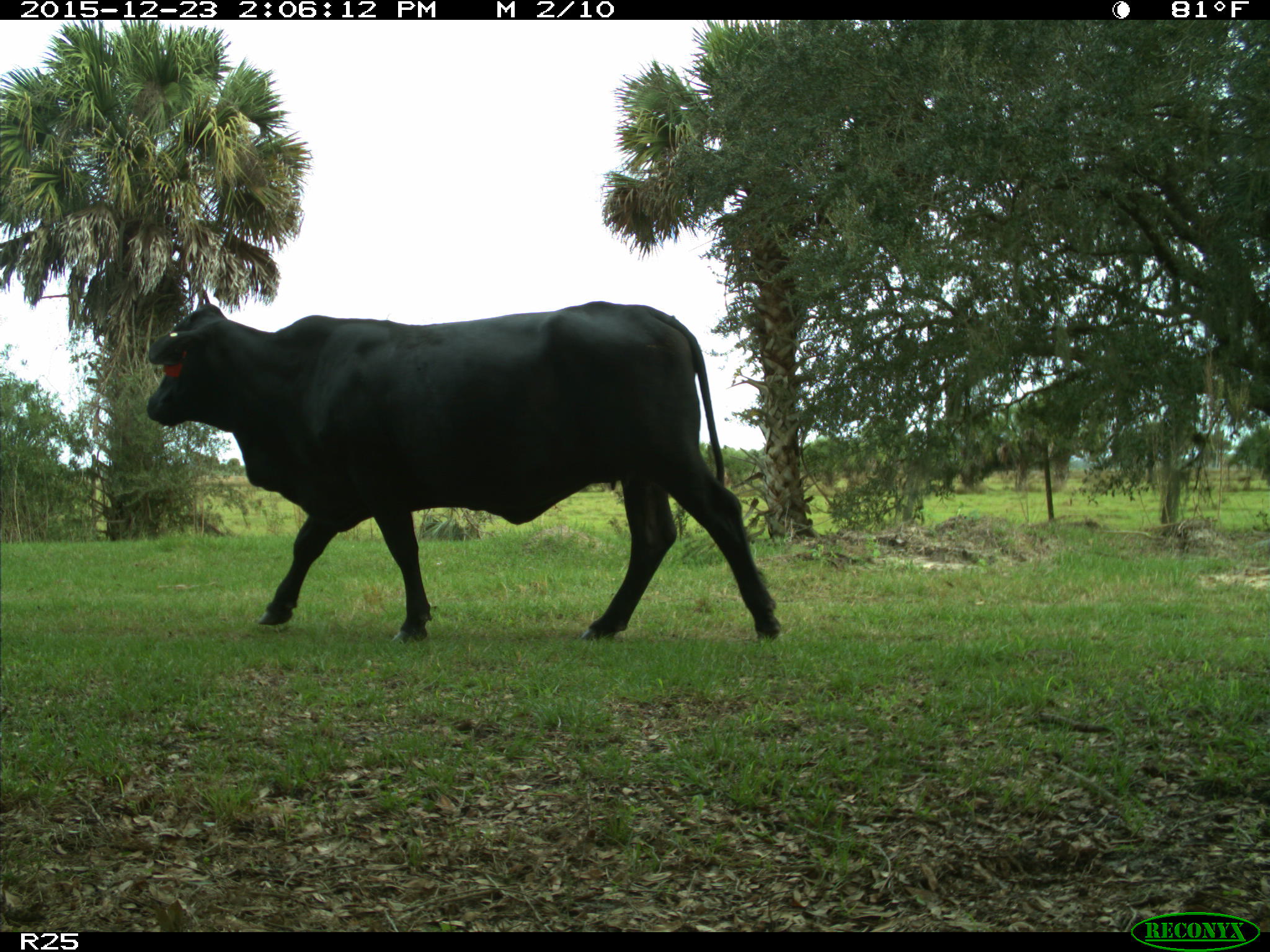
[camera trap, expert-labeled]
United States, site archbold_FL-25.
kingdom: Animalia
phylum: Chordata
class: Mammalia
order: Artiodactyla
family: Bovidae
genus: Bos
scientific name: Bos taurus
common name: domestic cow